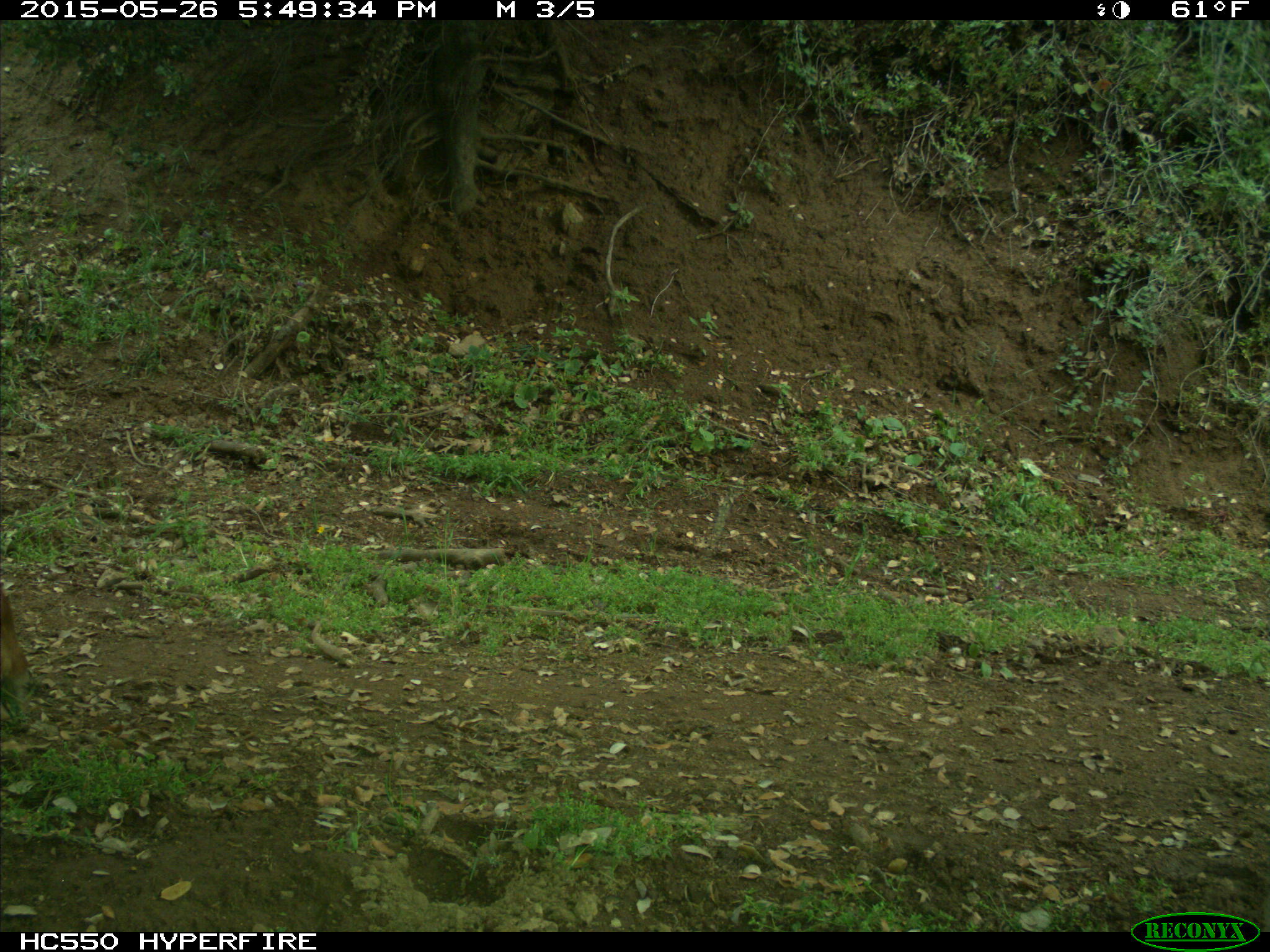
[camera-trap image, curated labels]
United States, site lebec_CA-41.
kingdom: Animalia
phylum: Chordata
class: Mammalia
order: Artiodactyla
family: Bovidae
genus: Bos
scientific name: Bos taurus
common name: domestic cow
Bos taurus (domestic cow).